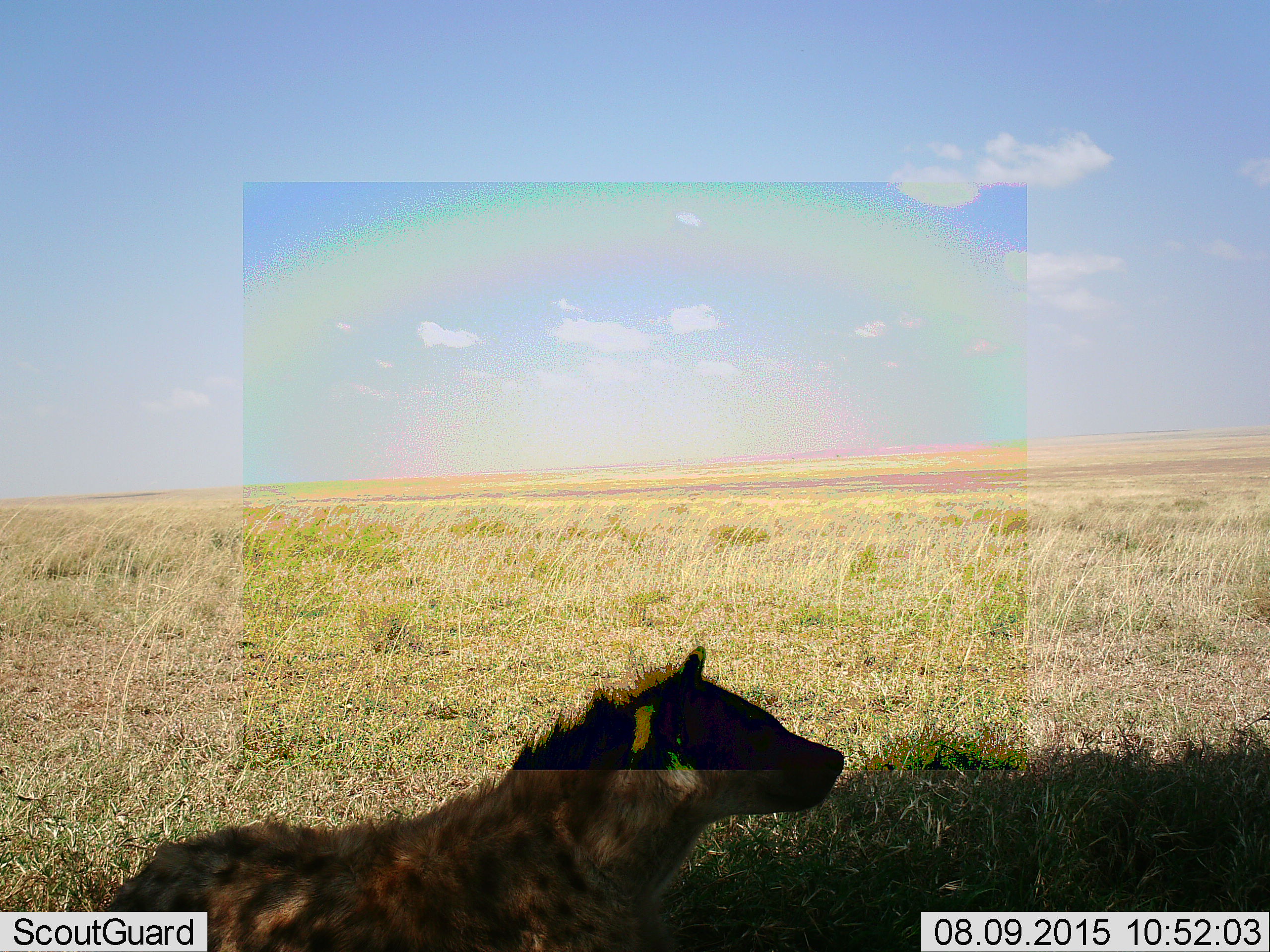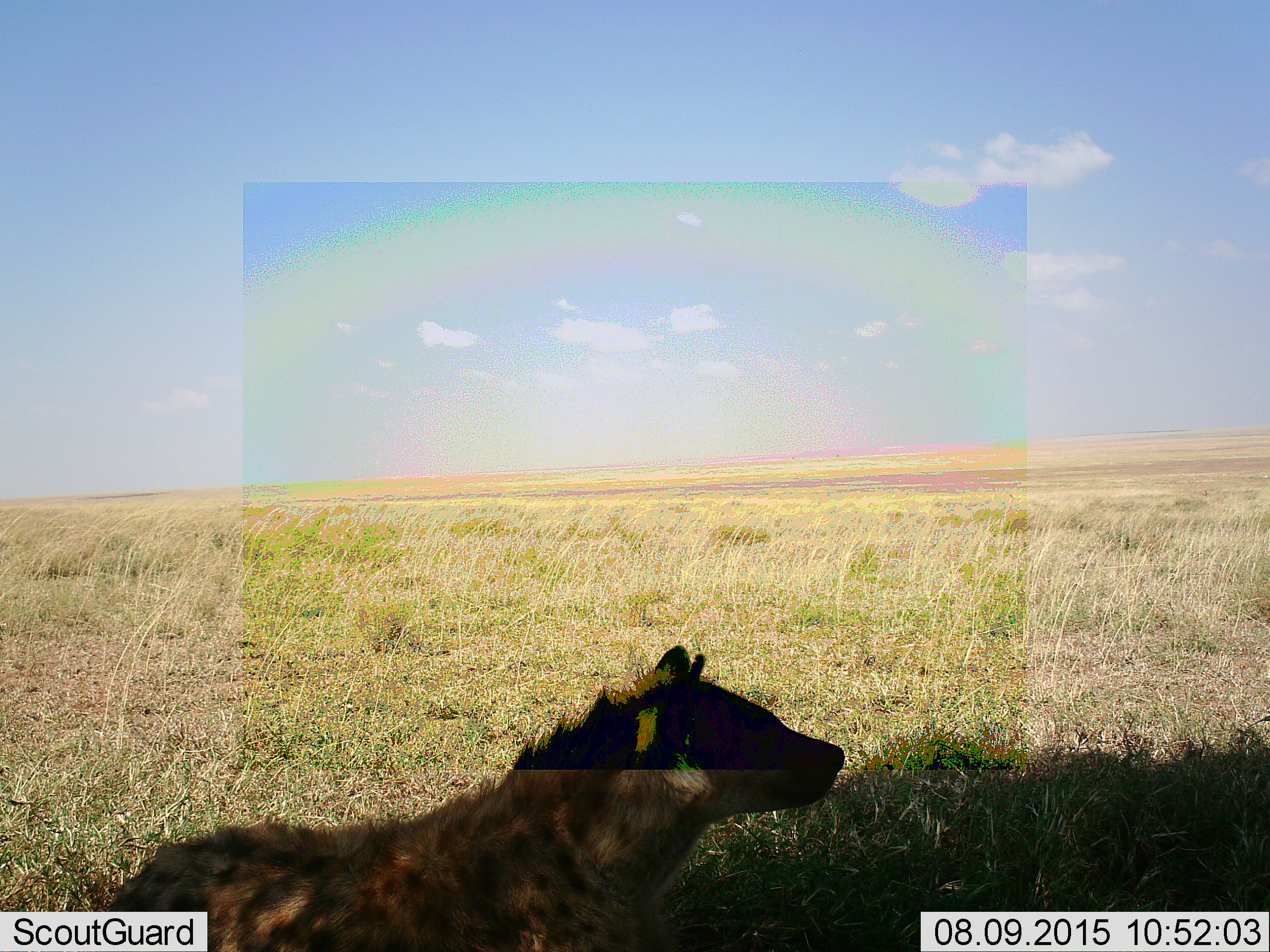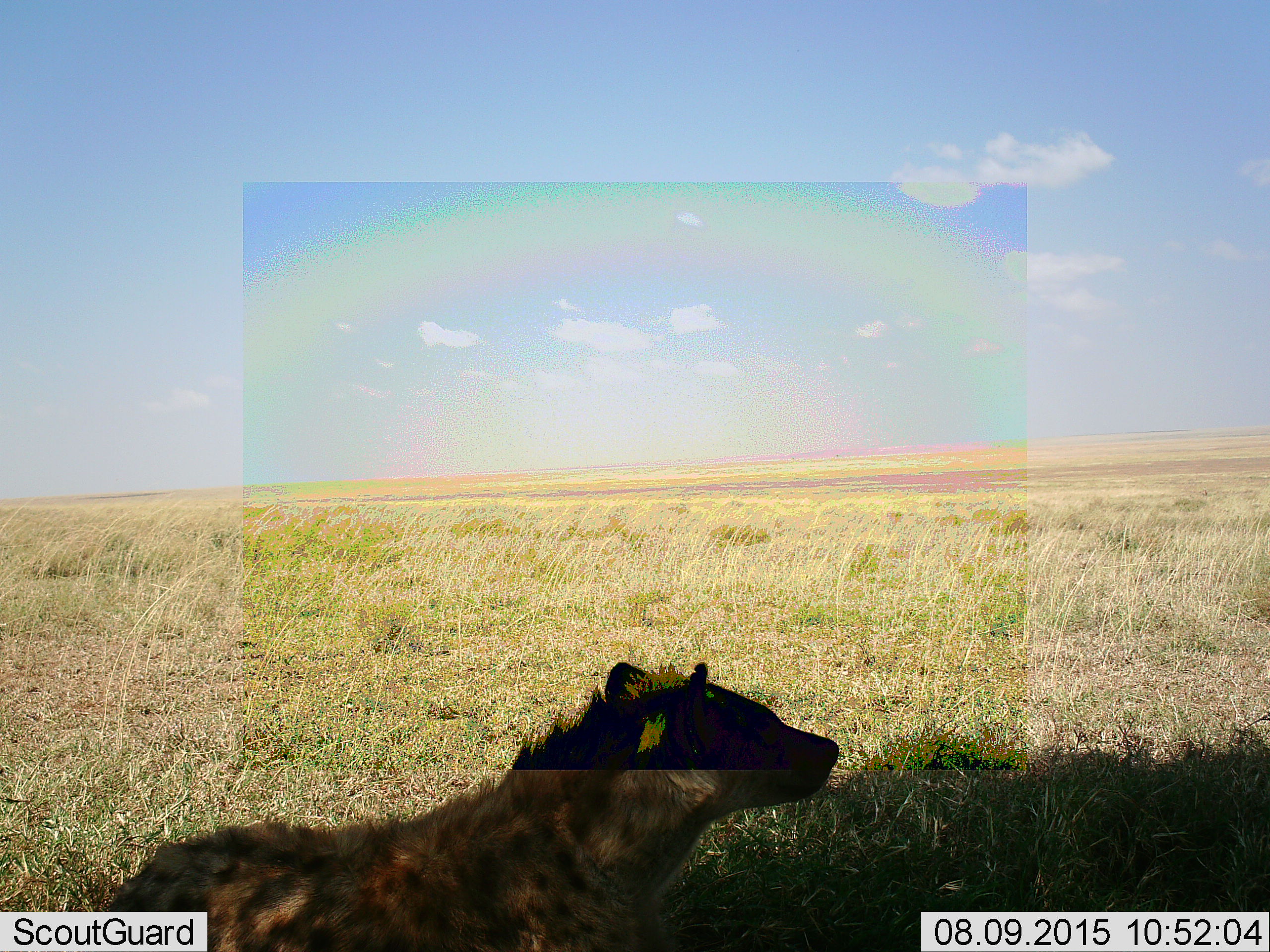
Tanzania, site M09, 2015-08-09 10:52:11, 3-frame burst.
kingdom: Animalia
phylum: Chordata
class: Mammalia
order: Carnivora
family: Hyaenidae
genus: Crocuta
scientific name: Crocuta crocuta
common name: spotted hyena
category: hyenaspotted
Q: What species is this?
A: Hyenaspotted (spotted hyena) (Crocuta crocuta).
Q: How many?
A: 1.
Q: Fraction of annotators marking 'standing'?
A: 78%.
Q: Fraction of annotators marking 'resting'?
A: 22%.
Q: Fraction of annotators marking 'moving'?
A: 11%.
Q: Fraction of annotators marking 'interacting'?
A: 0%.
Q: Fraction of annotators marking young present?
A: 0%.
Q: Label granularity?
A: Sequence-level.